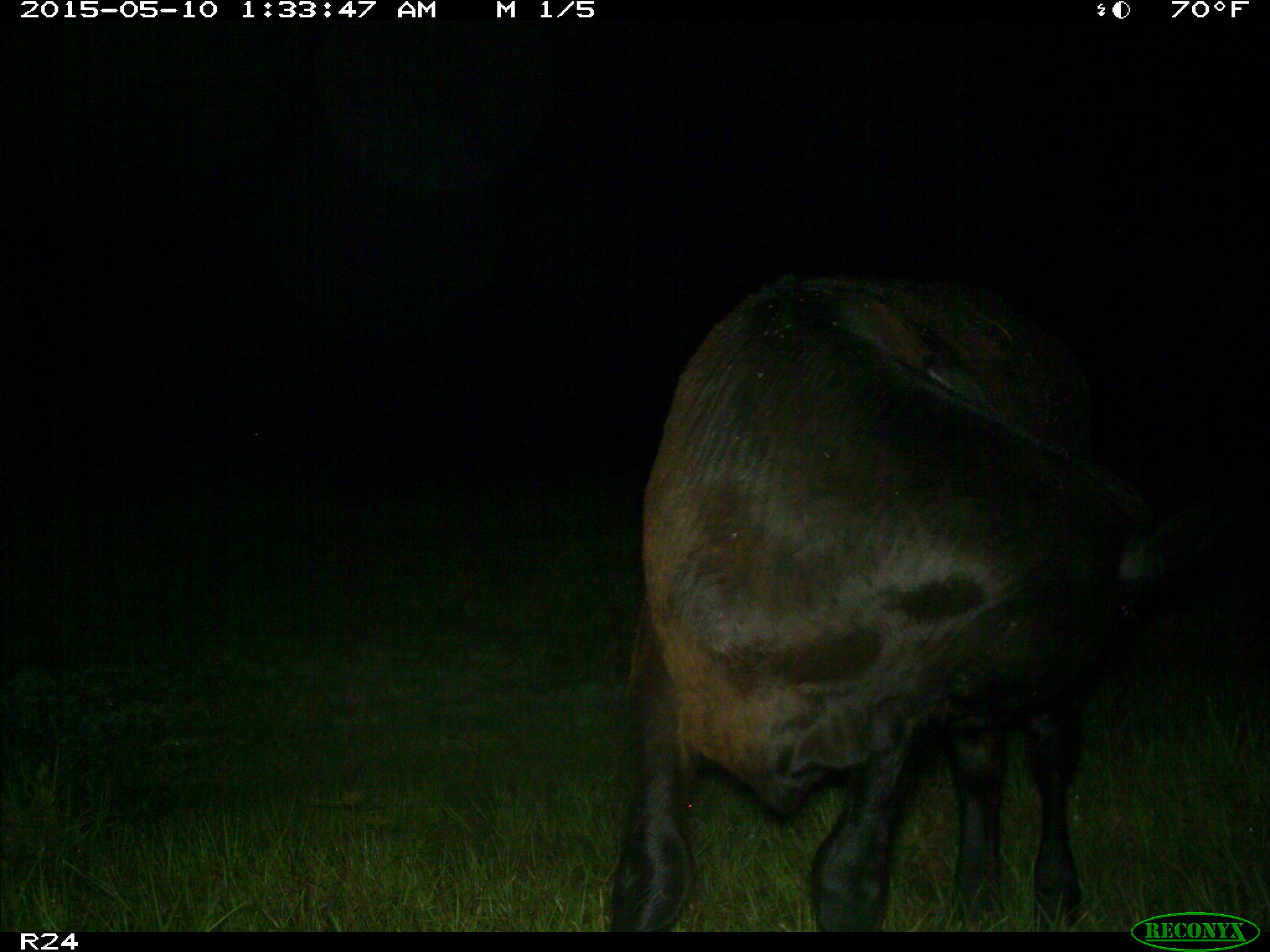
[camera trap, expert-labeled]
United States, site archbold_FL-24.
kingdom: Animalia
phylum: Chordata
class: Mammalia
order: Artiodactyla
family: Bovidae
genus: Bos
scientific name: Bos taurus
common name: domestic cow